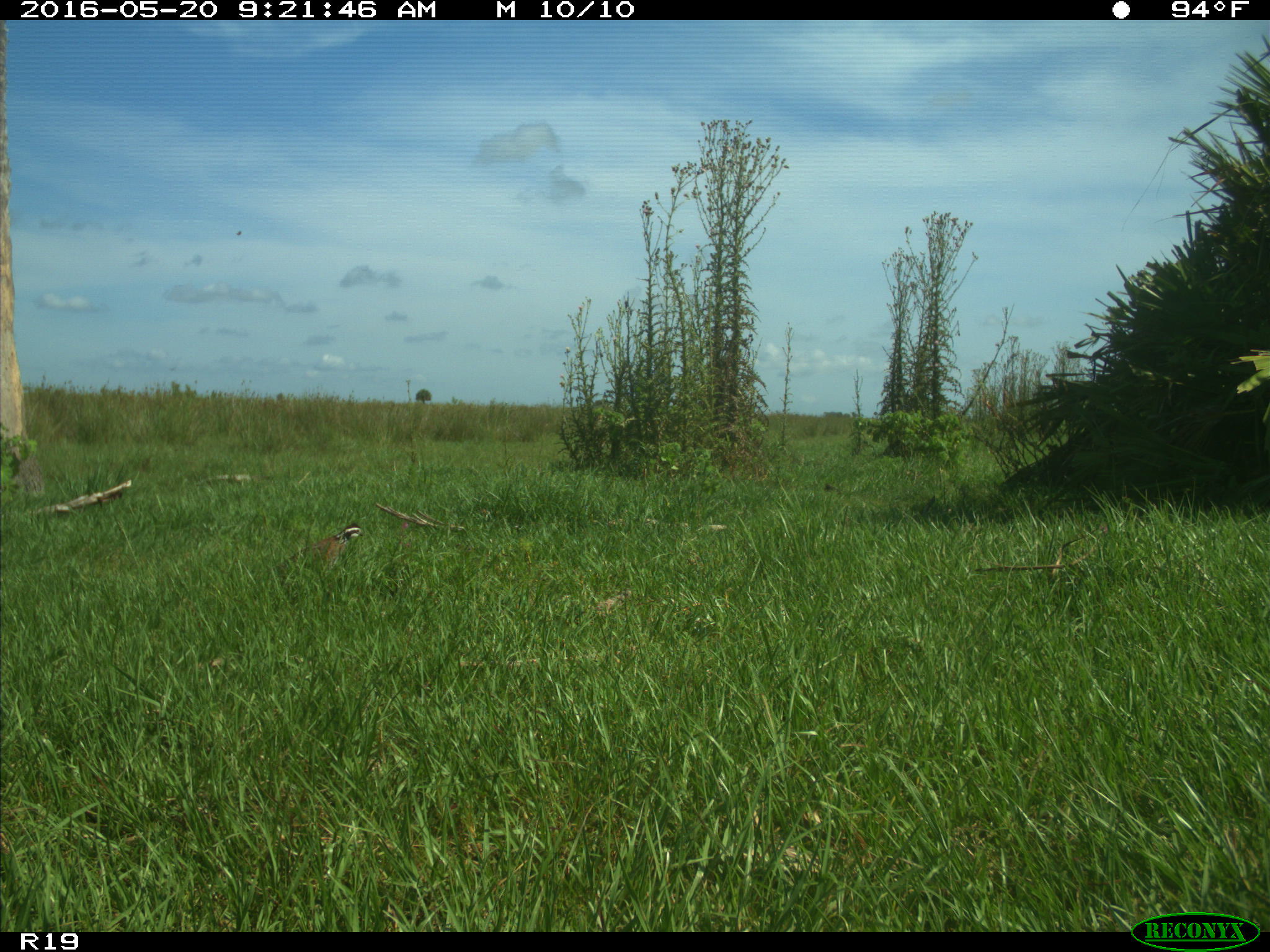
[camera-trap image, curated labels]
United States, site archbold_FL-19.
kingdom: Animalia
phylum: Chordata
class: Aves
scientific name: Aves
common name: birds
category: unidentified bird